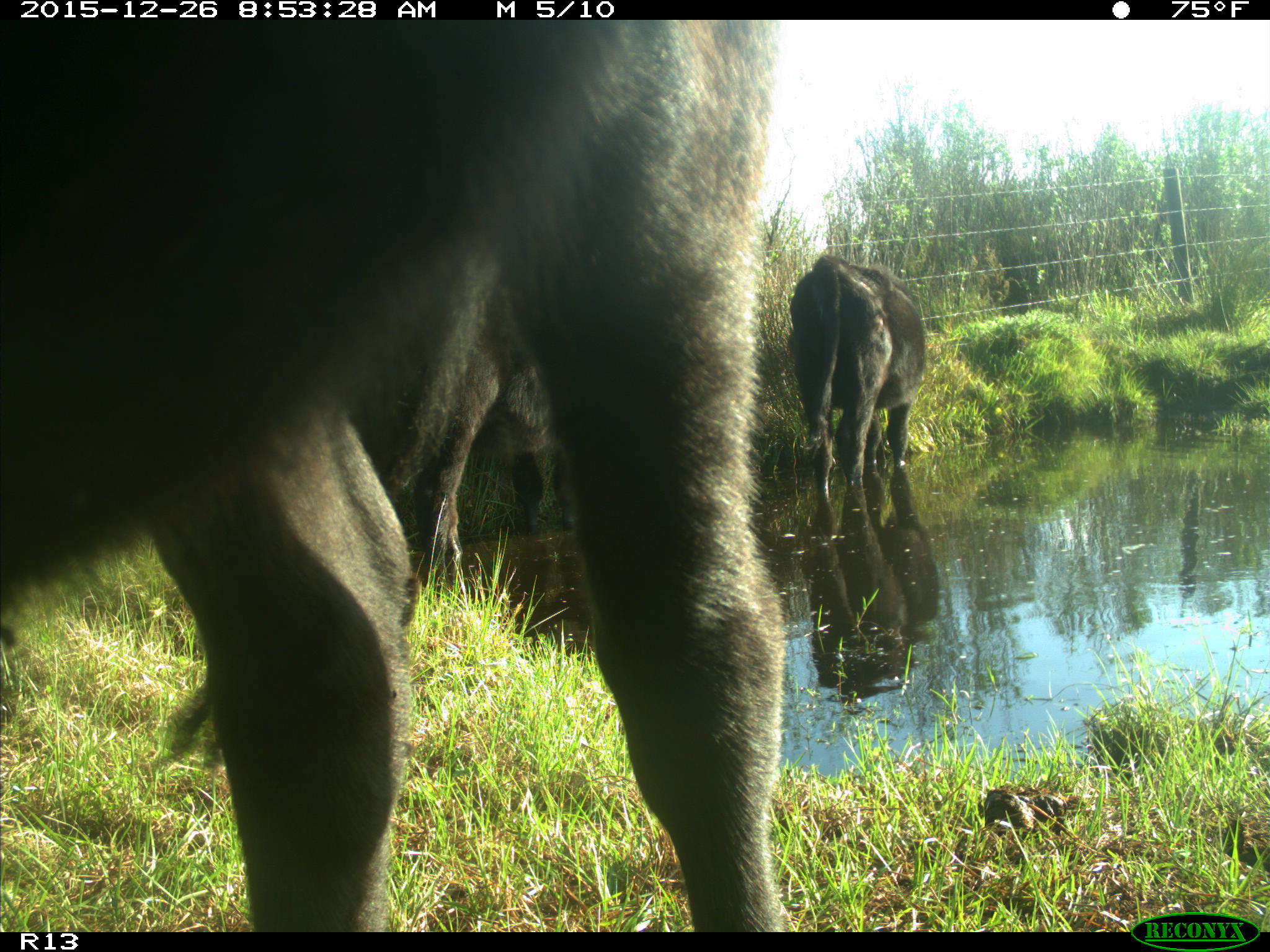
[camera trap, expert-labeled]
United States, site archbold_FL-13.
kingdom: Animalia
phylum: Chordata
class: Mammalia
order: Artiodactyla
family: Bovidae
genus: Bos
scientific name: Bos taurus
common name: domestic cow